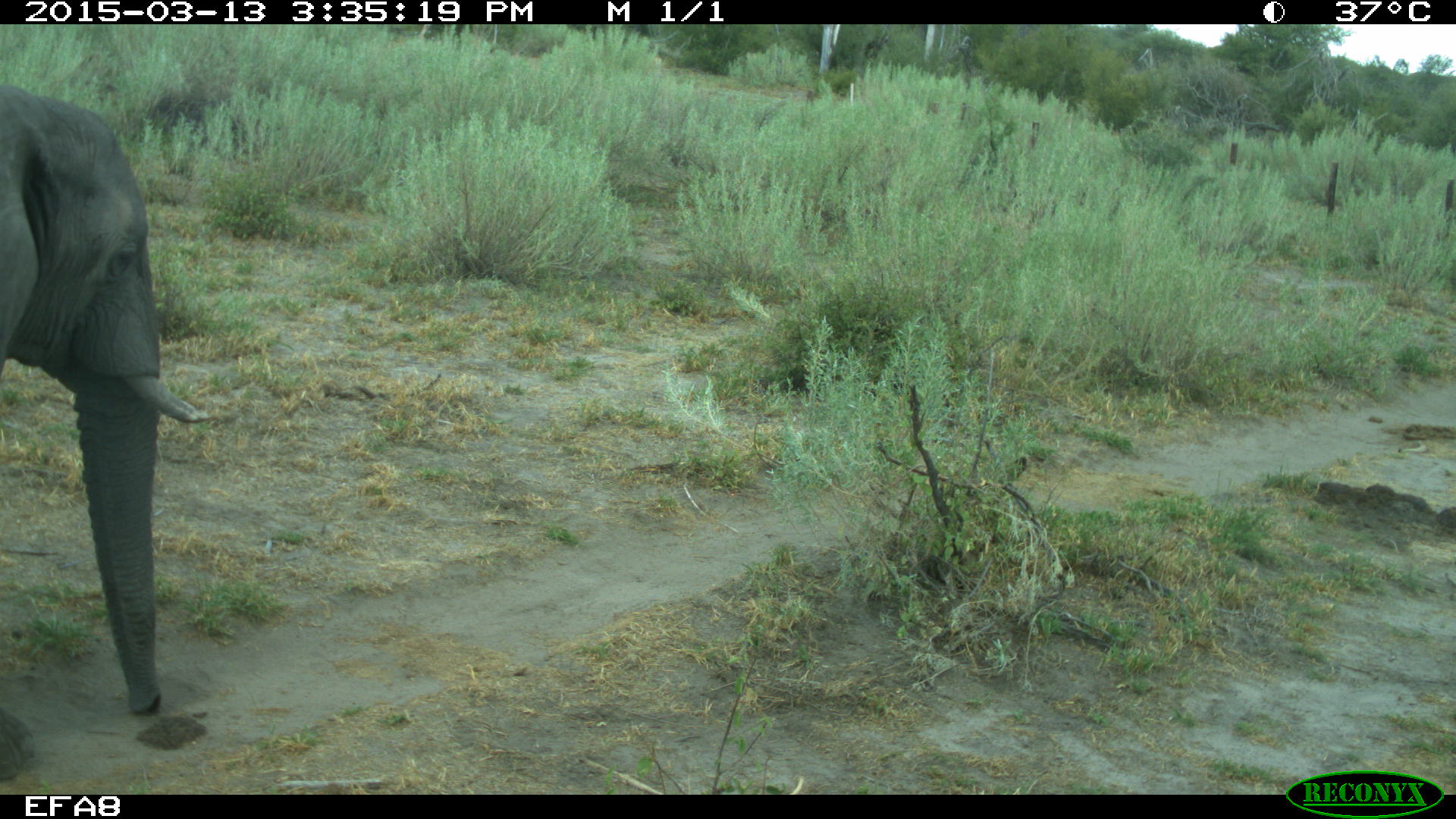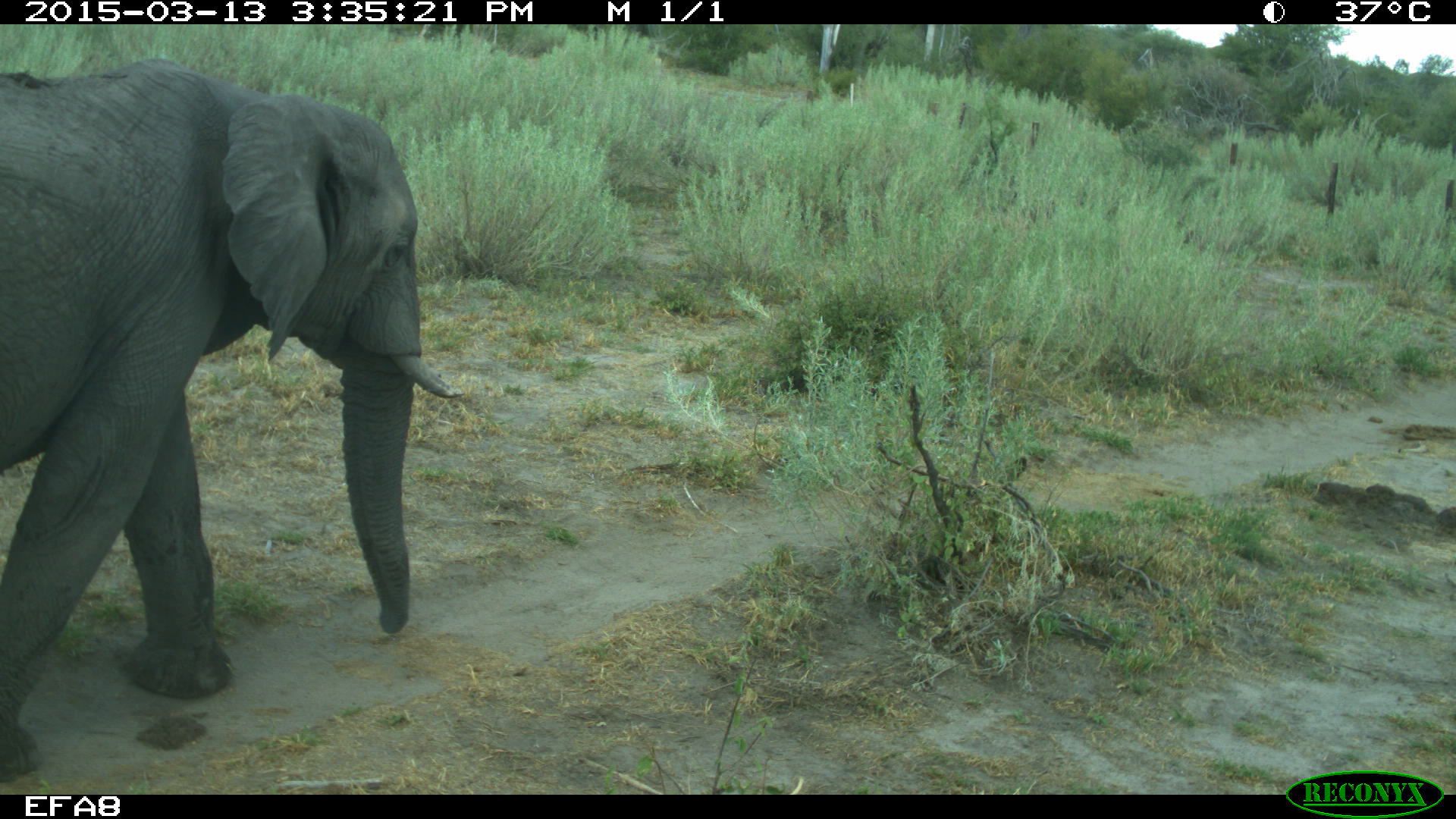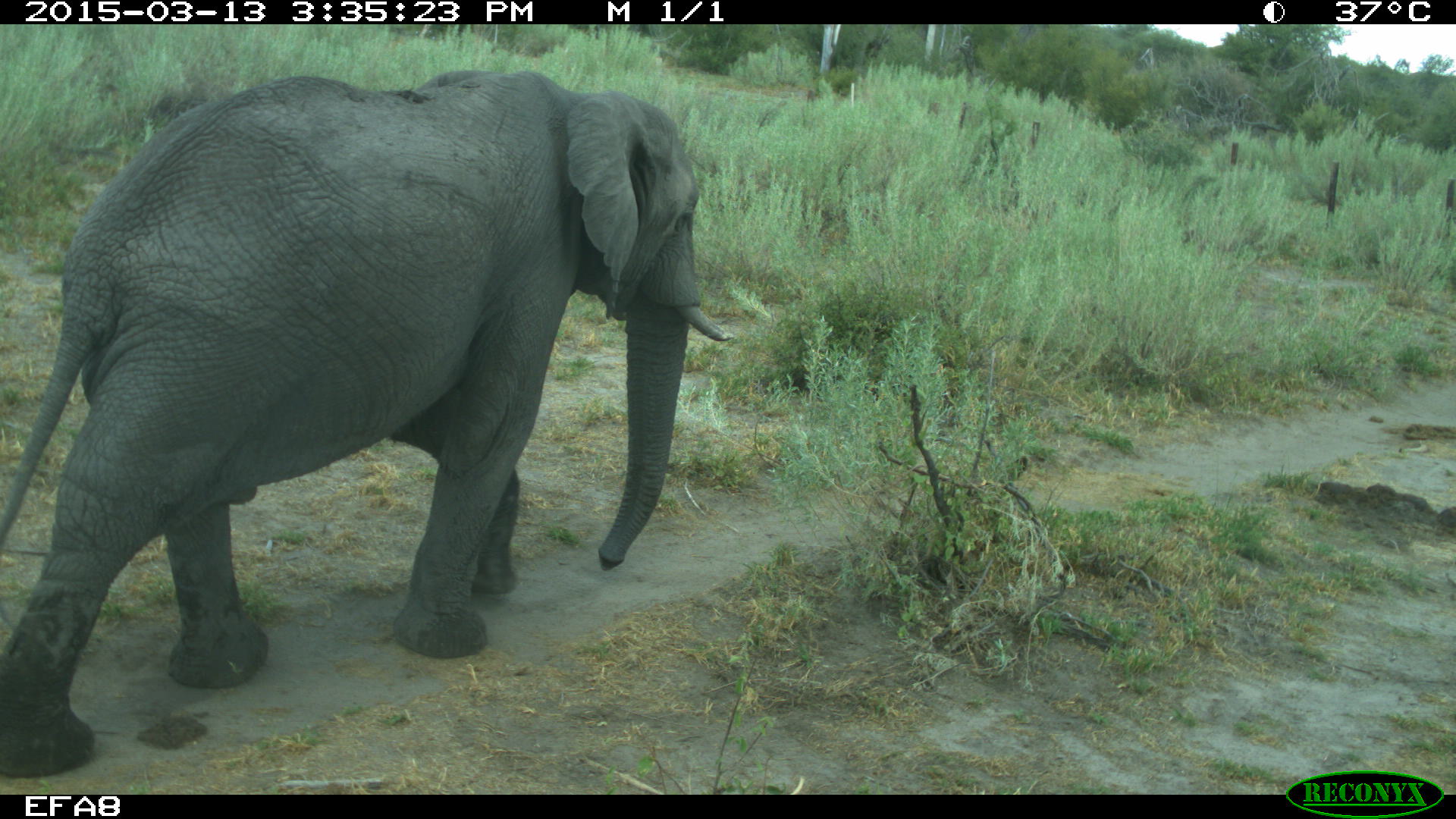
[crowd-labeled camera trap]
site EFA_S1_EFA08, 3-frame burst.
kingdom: Animalia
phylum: Chordata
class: Mammalia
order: Proboscidea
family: Elephantidae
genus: Loxodonta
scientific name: Loxodonta africana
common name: african bush elephant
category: elephant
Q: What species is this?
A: Elephant (african bush elephant) (Loxodonta africana).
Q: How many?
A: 1.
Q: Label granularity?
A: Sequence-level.